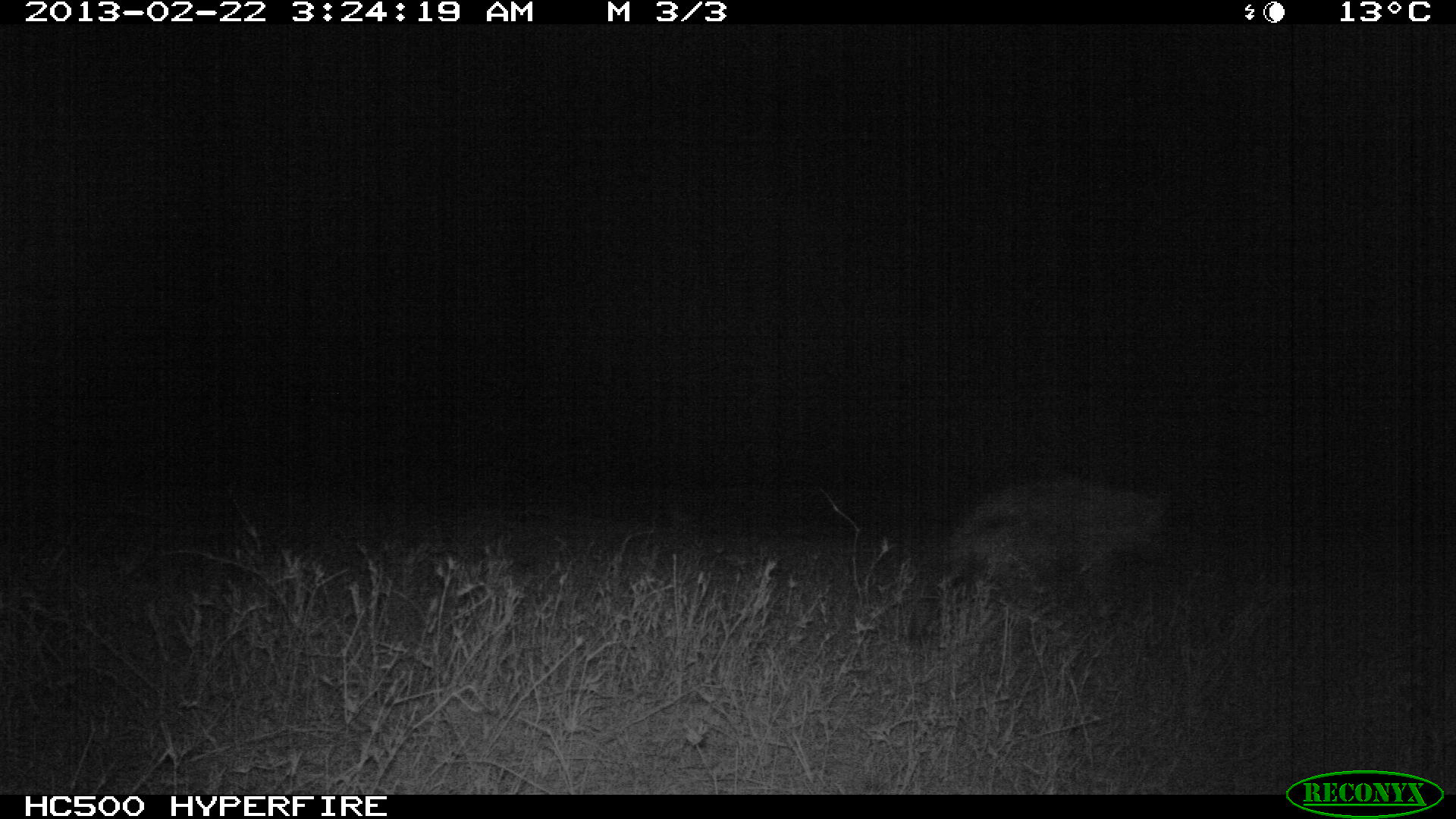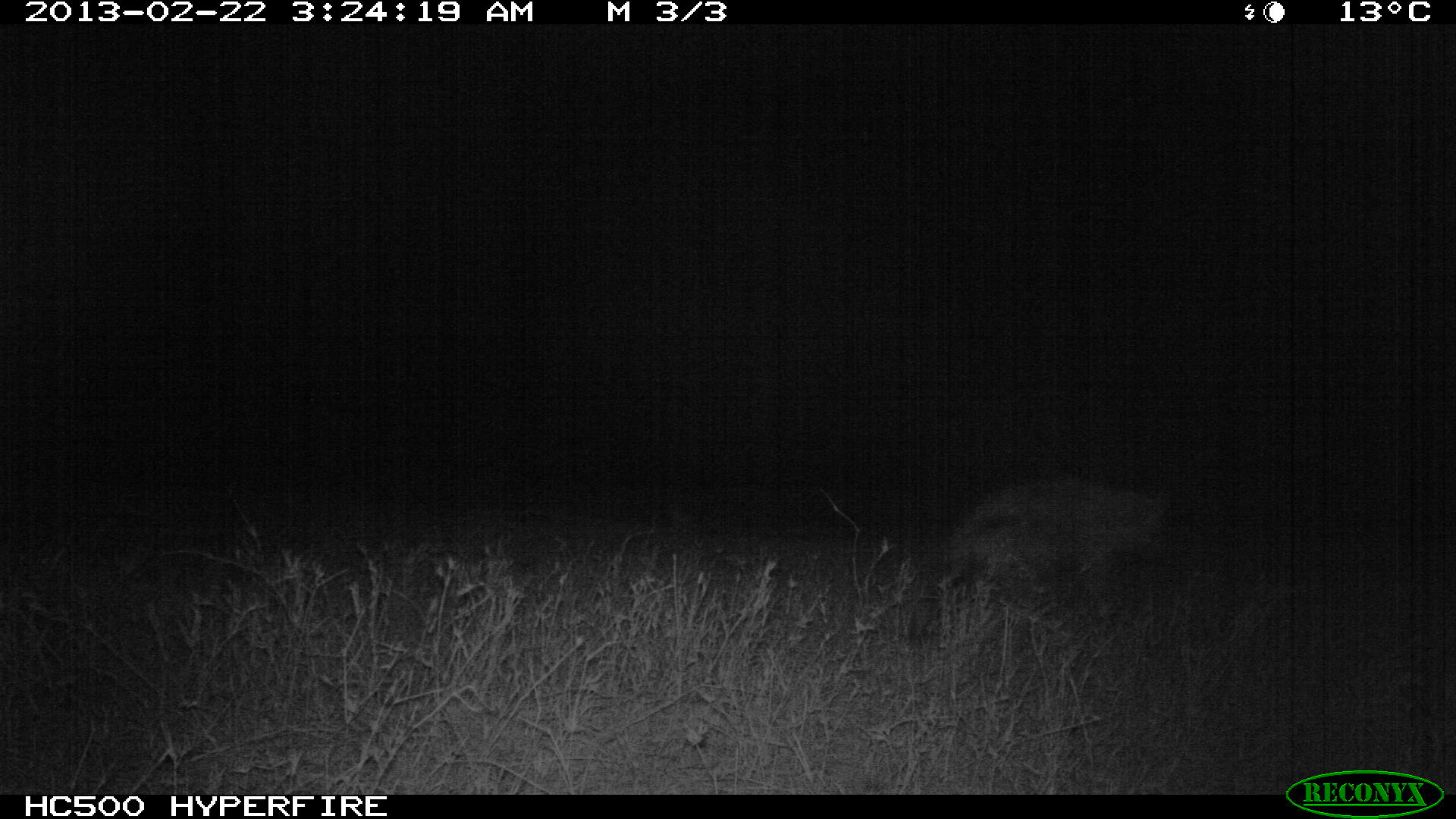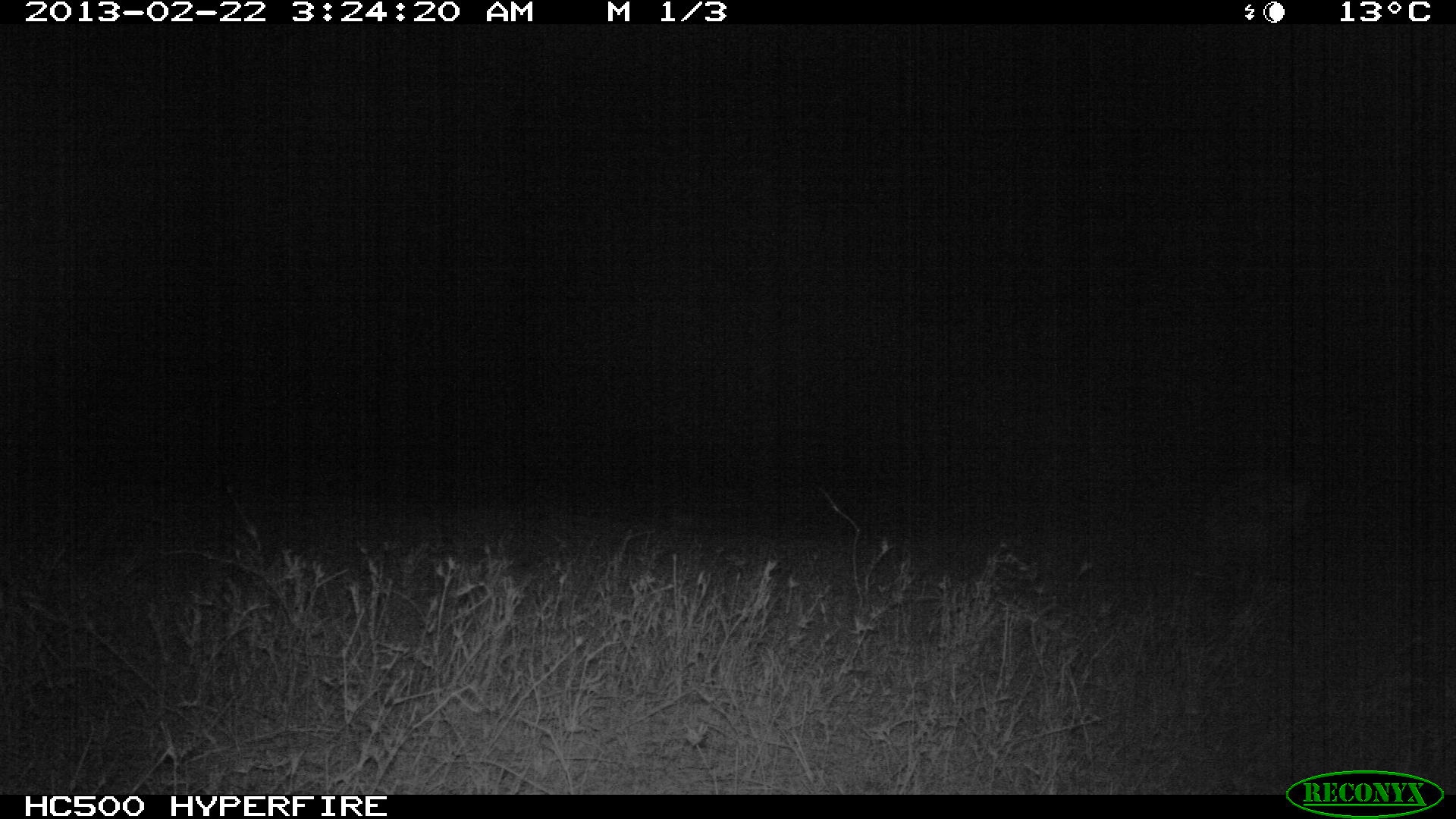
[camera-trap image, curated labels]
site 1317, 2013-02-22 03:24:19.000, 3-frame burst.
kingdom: Animalia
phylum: Chordata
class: Mammalia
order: Carnivora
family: Hyaenidae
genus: Crocuta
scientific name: Crocuta crocuta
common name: spotted hyena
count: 1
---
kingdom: Animalia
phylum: Chordata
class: Mammalia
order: Lagomorpha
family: Leporidae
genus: Lepus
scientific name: Lepus saxatilis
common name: scrub hare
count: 2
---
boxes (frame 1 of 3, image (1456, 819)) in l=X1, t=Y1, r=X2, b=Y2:
crocuta crocuta: l=942, t=467, r=1168, b=623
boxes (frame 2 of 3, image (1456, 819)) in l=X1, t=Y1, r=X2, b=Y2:
lepus saxatilis: l=942, t=472, r=1179, b=646